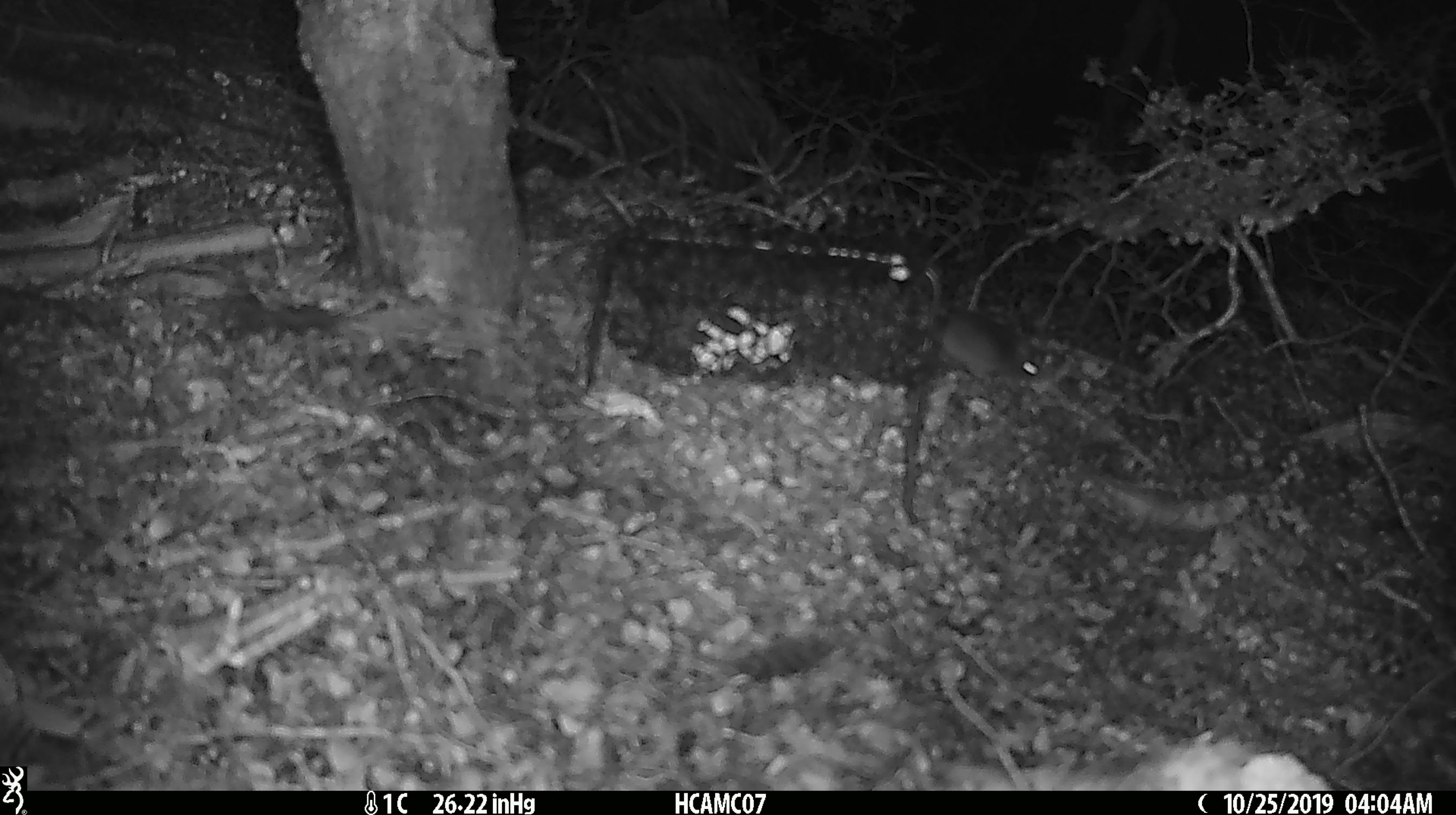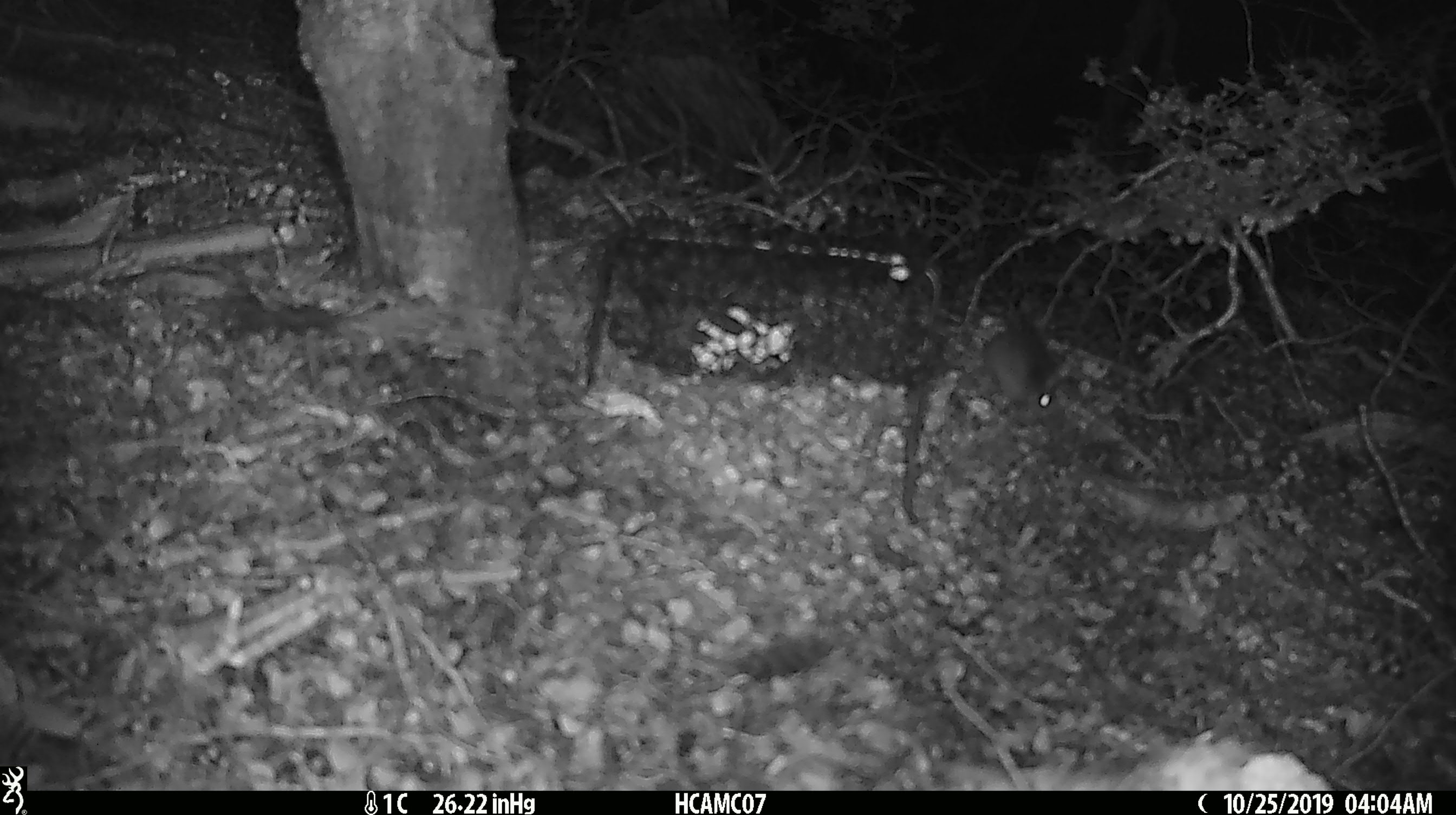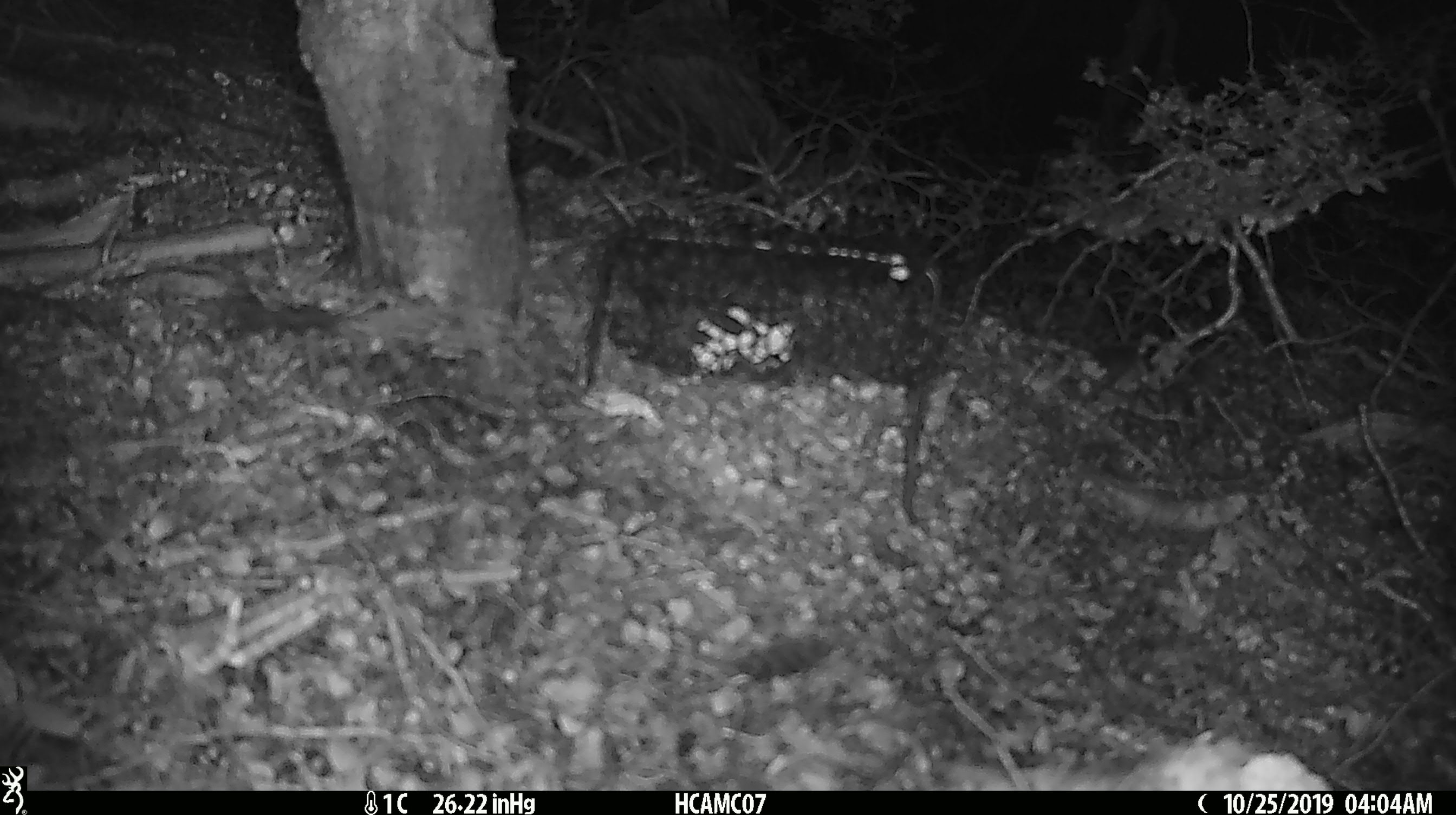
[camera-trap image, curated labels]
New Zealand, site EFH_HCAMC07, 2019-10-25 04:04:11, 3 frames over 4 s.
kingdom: Animalia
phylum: Chordata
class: Mammalia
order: Rodentia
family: Muridae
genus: Mus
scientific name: Mus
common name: mouse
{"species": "mouse (Mus)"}